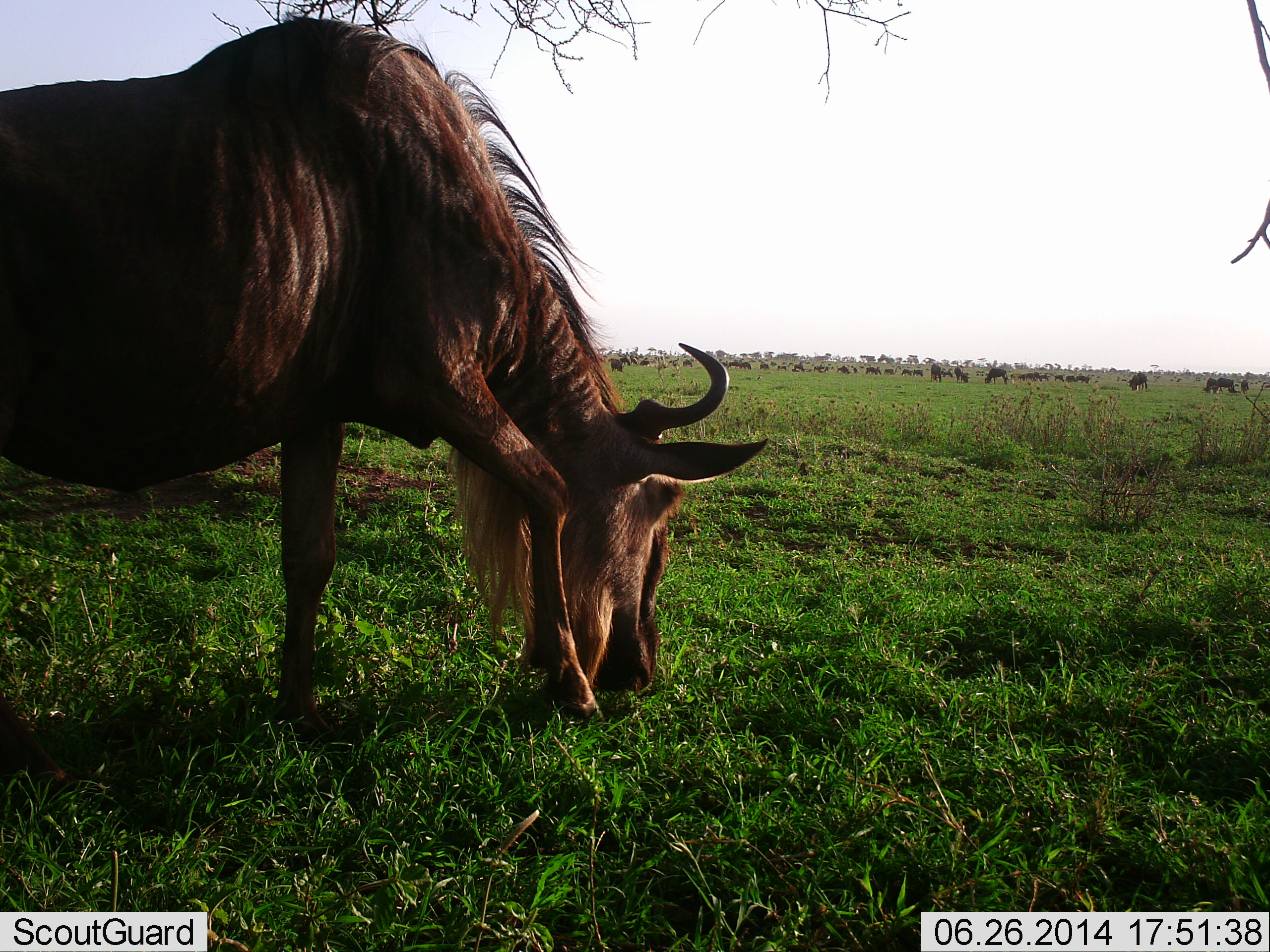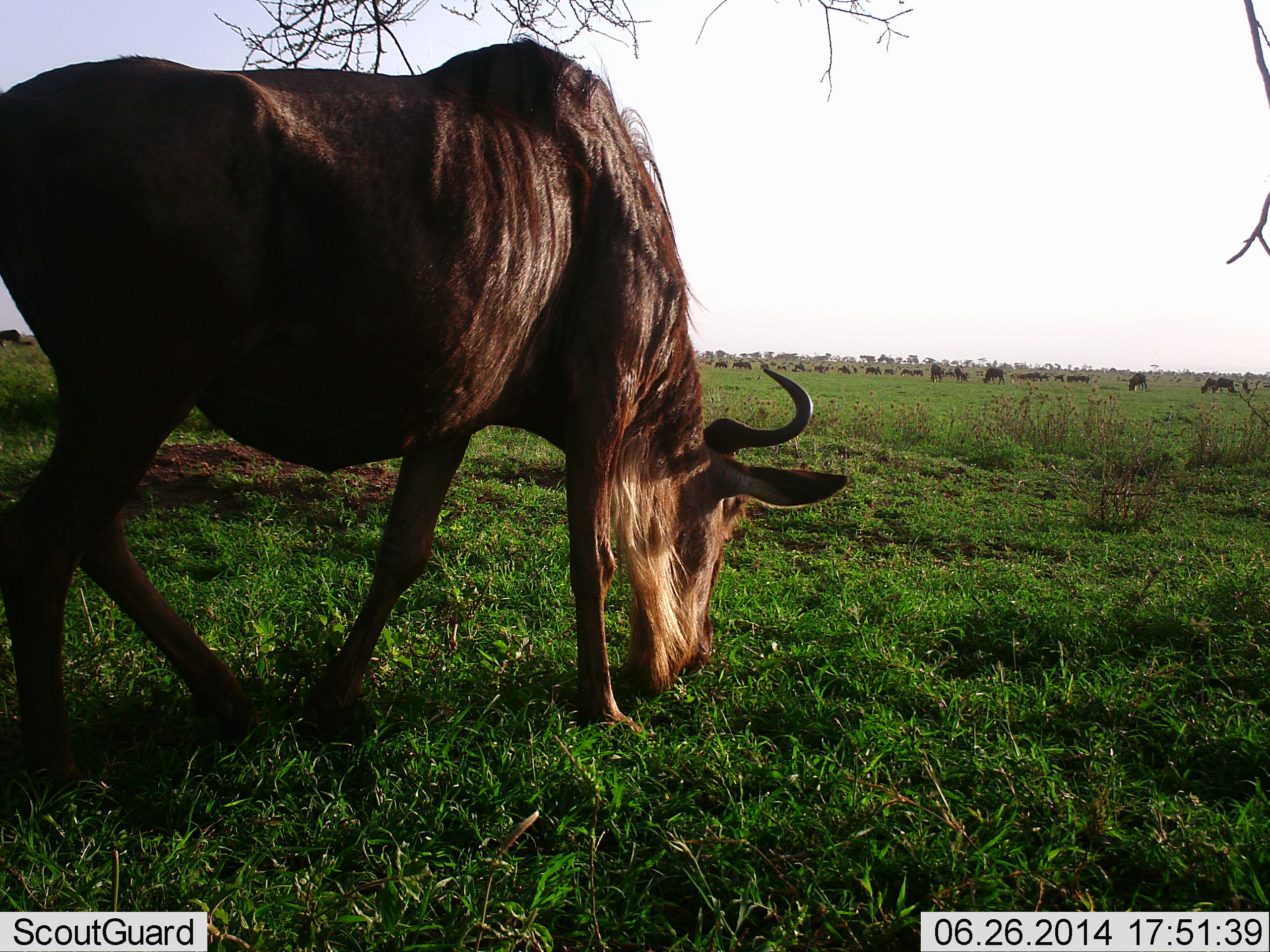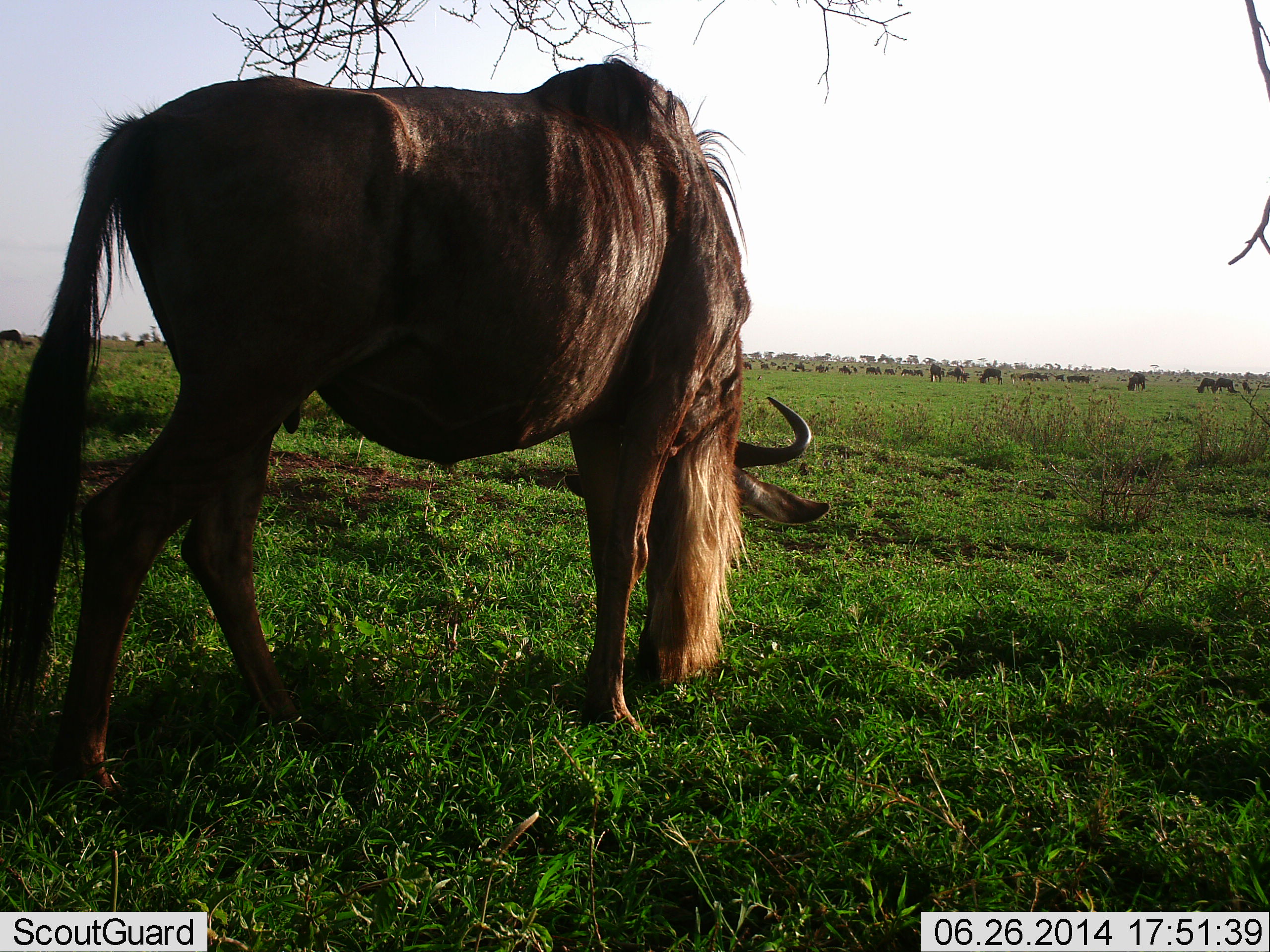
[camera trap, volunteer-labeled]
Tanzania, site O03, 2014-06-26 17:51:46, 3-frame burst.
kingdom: Animalia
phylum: Chordata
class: Mammalia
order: Artiodactyla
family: Bovidae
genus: Connochaetes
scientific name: Connochaetes taurinus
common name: blue wildebeest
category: wildebeest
Wildebeest (blue wildebeest) (Connochaetes taurinus), count 11-50. Behavior (volunteer vote fractions): standing 30%, resting 0%, moving 60%, interacting 0%. Young present (vote fraction): 0%. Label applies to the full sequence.